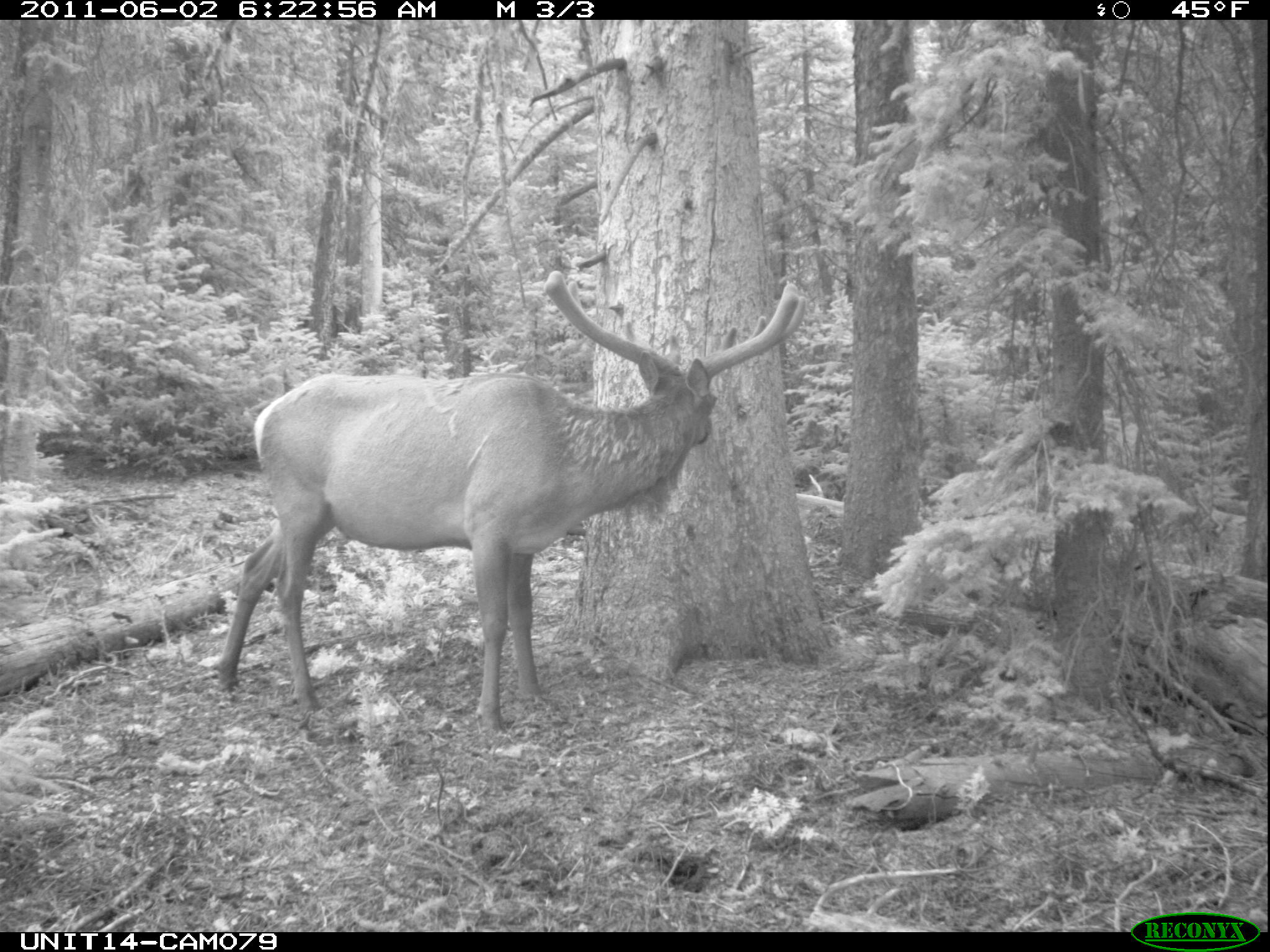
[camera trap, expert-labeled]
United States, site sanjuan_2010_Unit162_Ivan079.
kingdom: Animalia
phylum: Chordata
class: Mammalia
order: Artiodactyla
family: Cervidae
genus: Cervus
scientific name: Cervus elaphus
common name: red deer